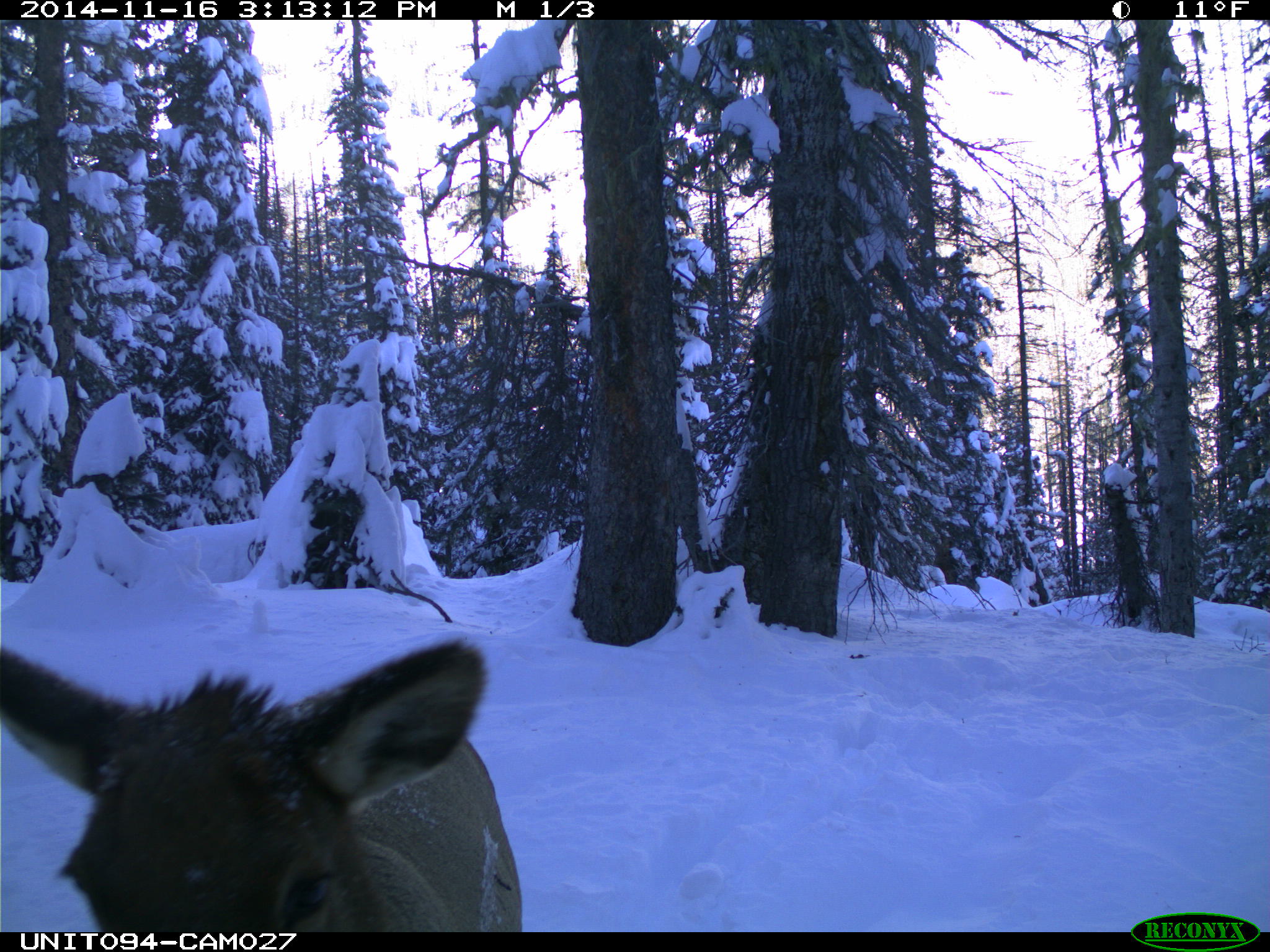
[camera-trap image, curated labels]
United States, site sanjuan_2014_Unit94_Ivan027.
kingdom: Animalia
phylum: Chordata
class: Mammalia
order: Artiodactyla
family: Cervidae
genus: Cervus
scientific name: Cervus elaphus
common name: red deer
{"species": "Cervus elaphus (red deer)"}